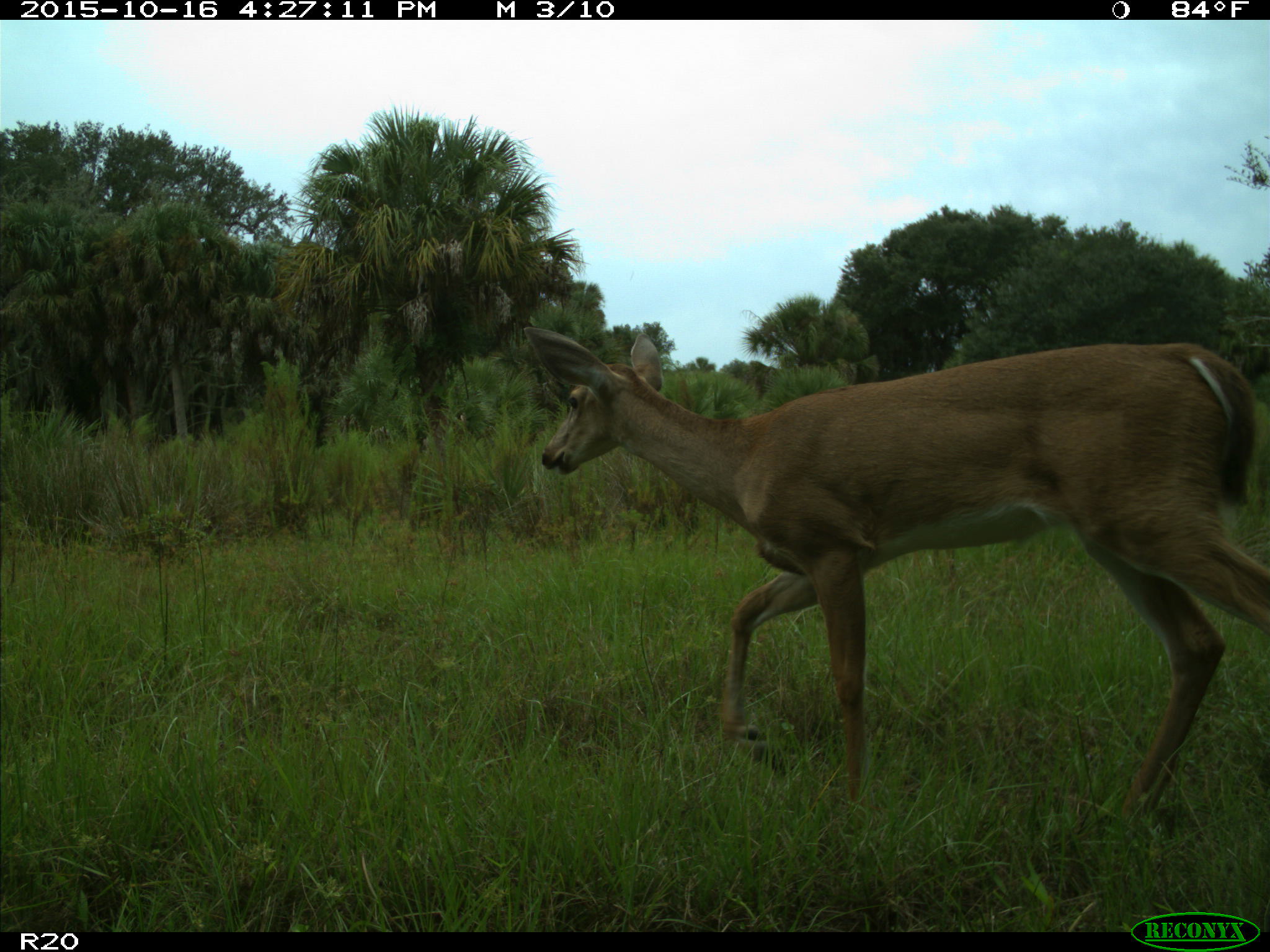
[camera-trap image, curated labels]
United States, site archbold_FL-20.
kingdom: Animalia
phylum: Chordata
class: Mammalia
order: Artiodactyla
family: Cervidae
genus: Odocoileus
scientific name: Odocoileus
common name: deer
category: unidentified deer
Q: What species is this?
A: Unidentified deer (deer) (Odocoileus).